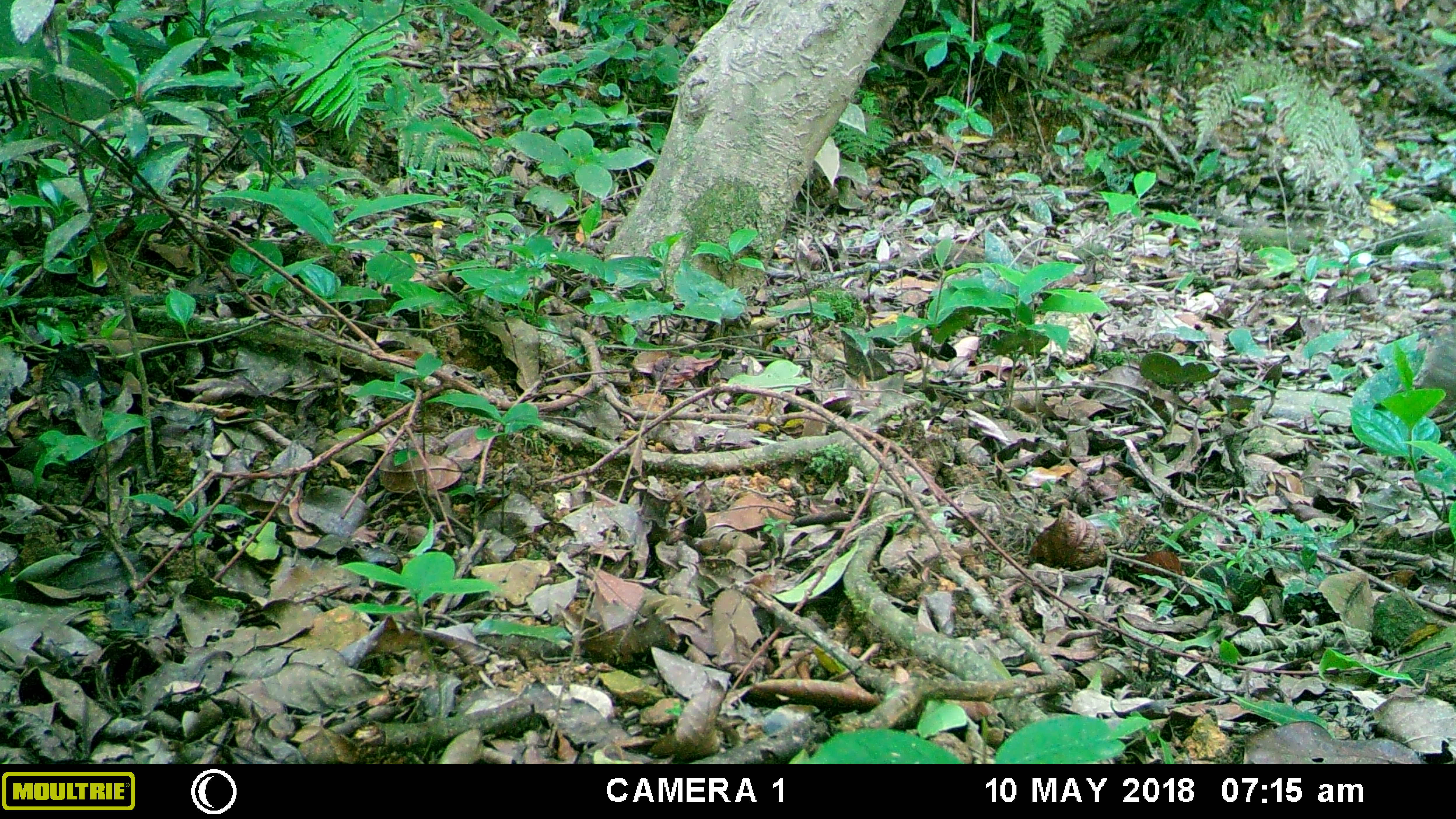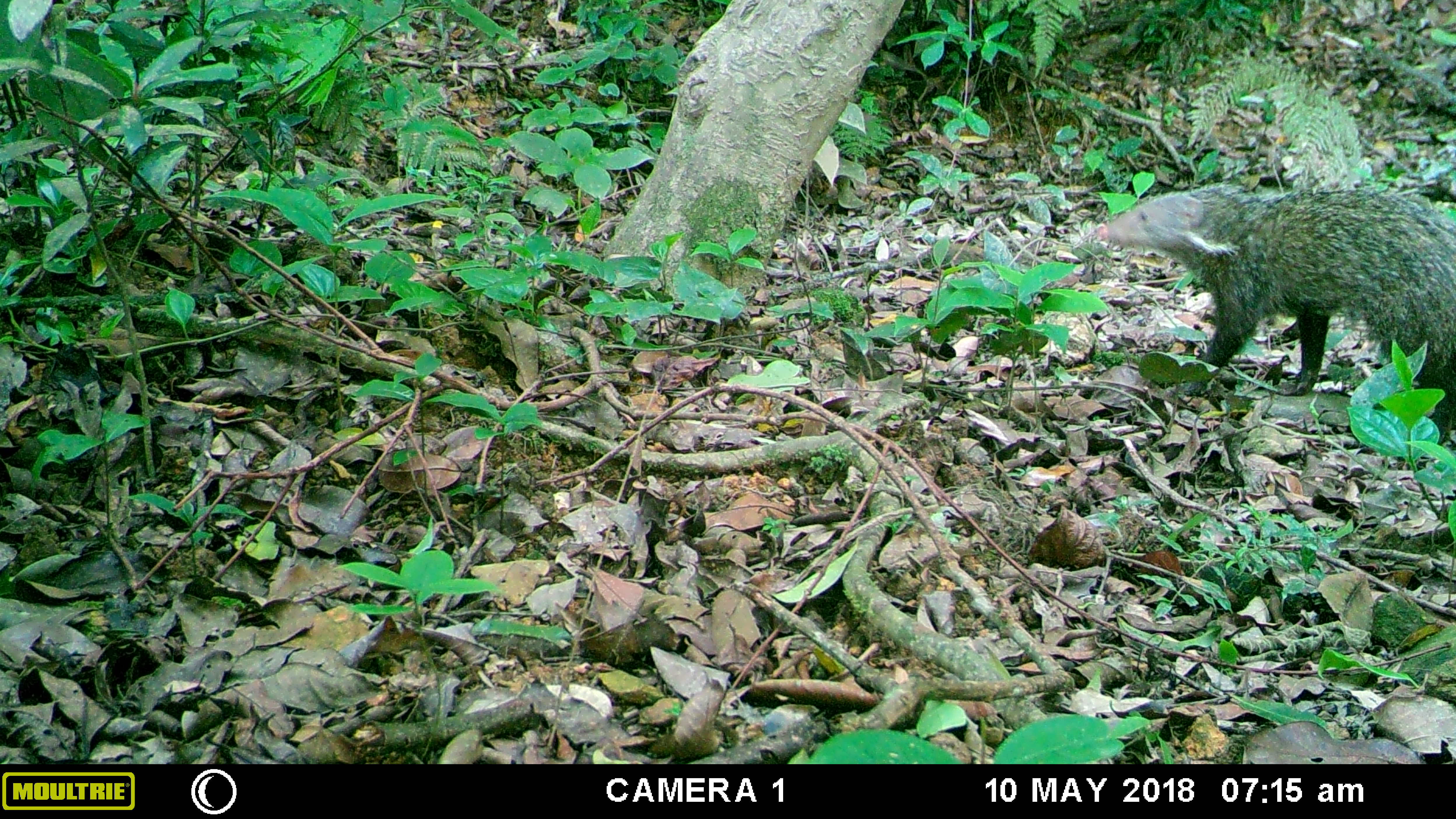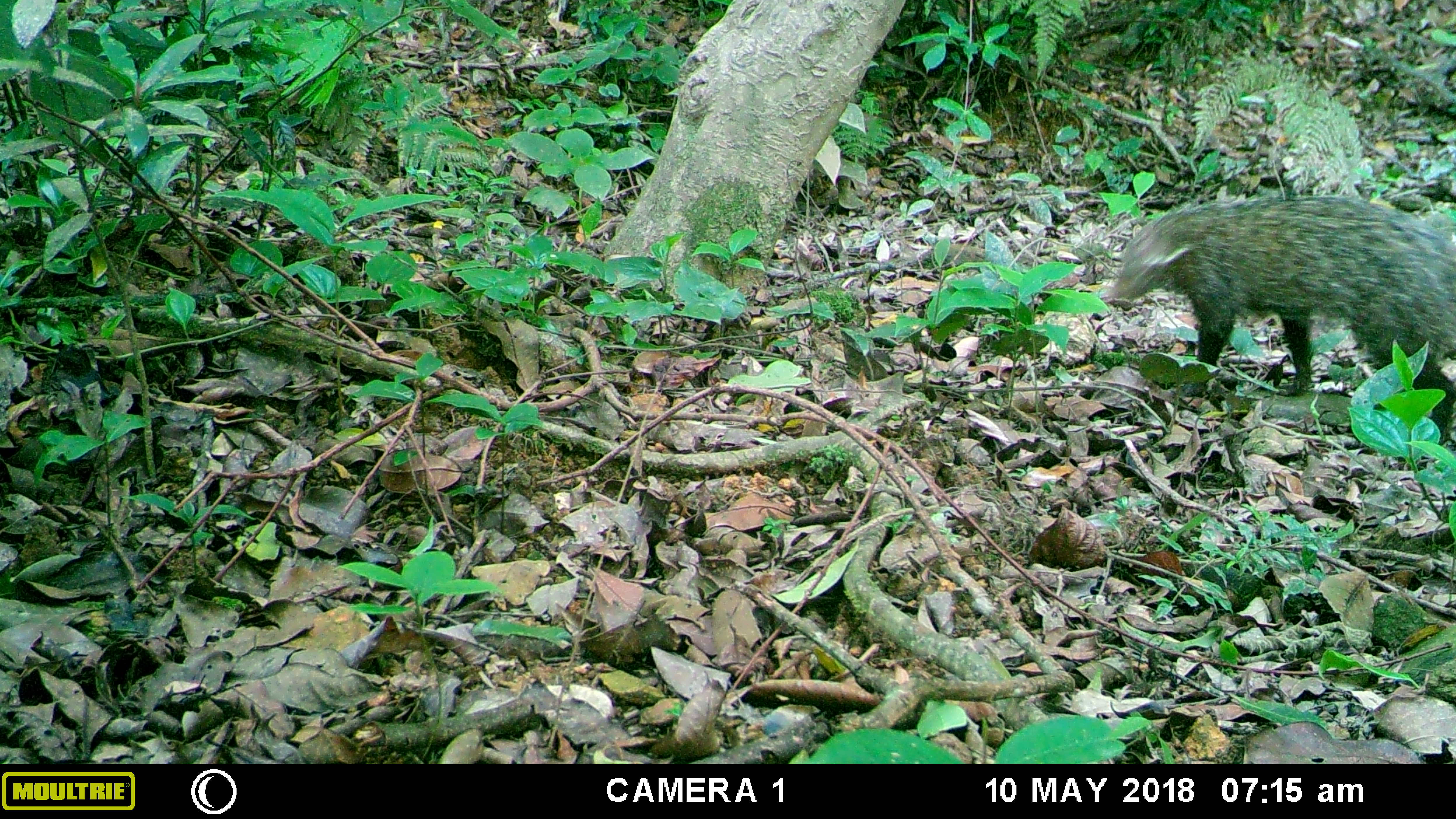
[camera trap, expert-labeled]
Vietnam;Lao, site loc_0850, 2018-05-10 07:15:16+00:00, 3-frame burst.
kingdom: Animalia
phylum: Chordata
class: Mammalia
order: Carnivora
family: Herpestidae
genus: Urva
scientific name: Urva urva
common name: crab-eating mongoose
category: crab eating mongoose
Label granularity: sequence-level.